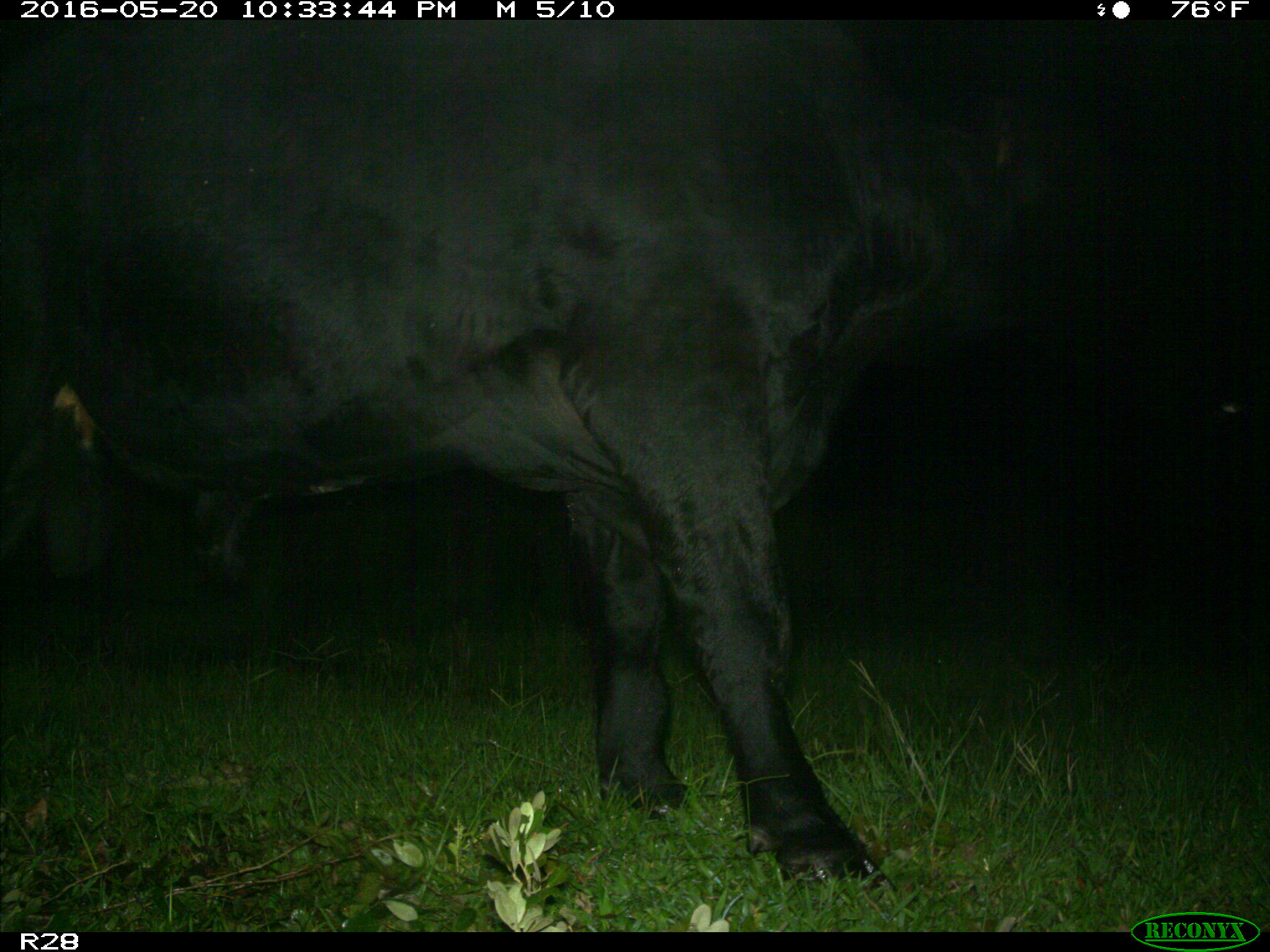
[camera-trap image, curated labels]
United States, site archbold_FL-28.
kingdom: Animalia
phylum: Chordata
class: Mammalia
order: Artiodactyla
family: Bovidae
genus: Bos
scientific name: Bos taurus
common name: domestic cow